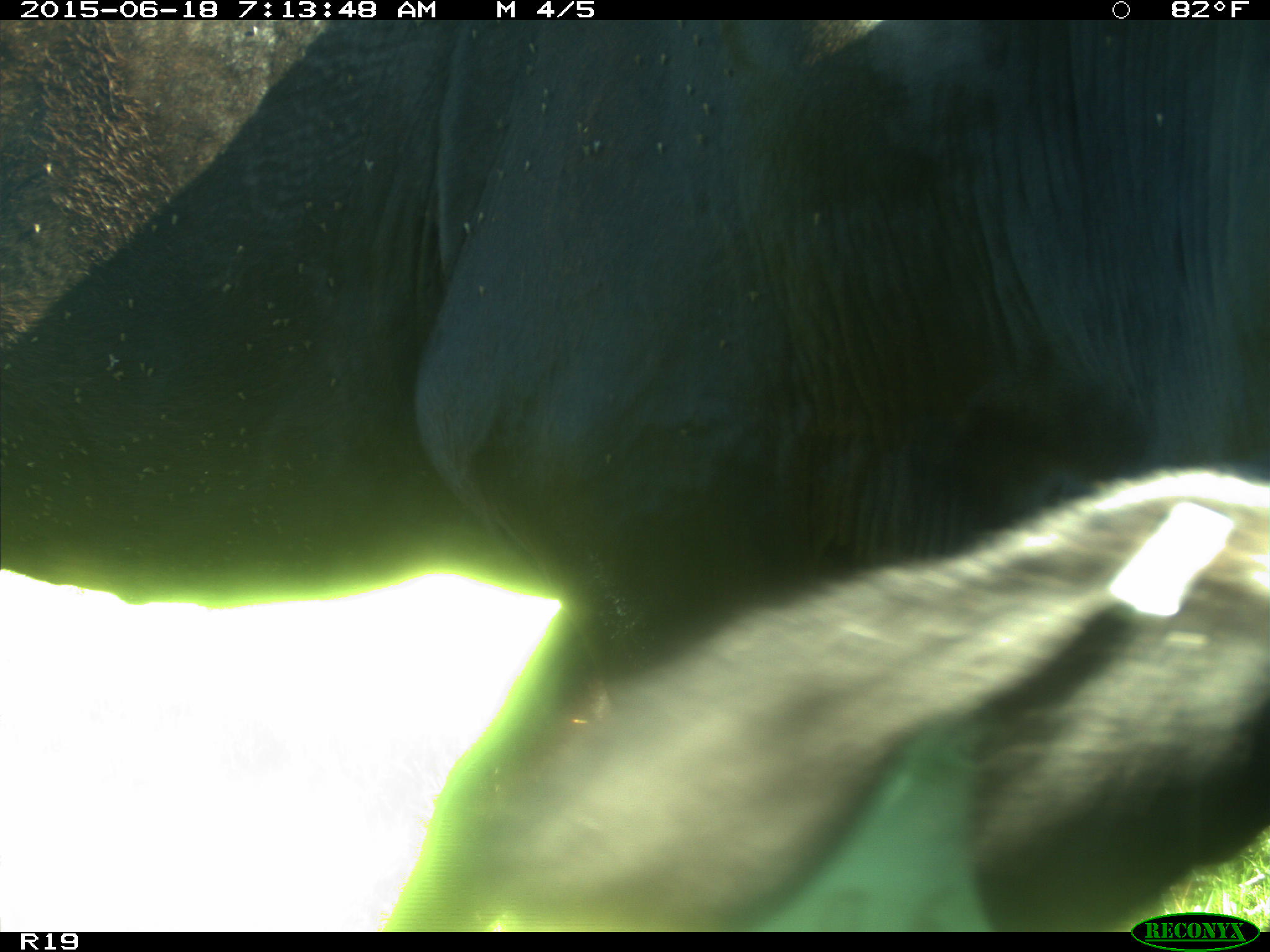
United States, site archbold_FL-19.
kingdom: Animalia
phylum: Chordata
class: Mammalia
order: Artiodactyla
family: Bovidae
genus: Bos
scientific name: Bos taurus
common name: domestic cow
Bos taurus (domestic cow).